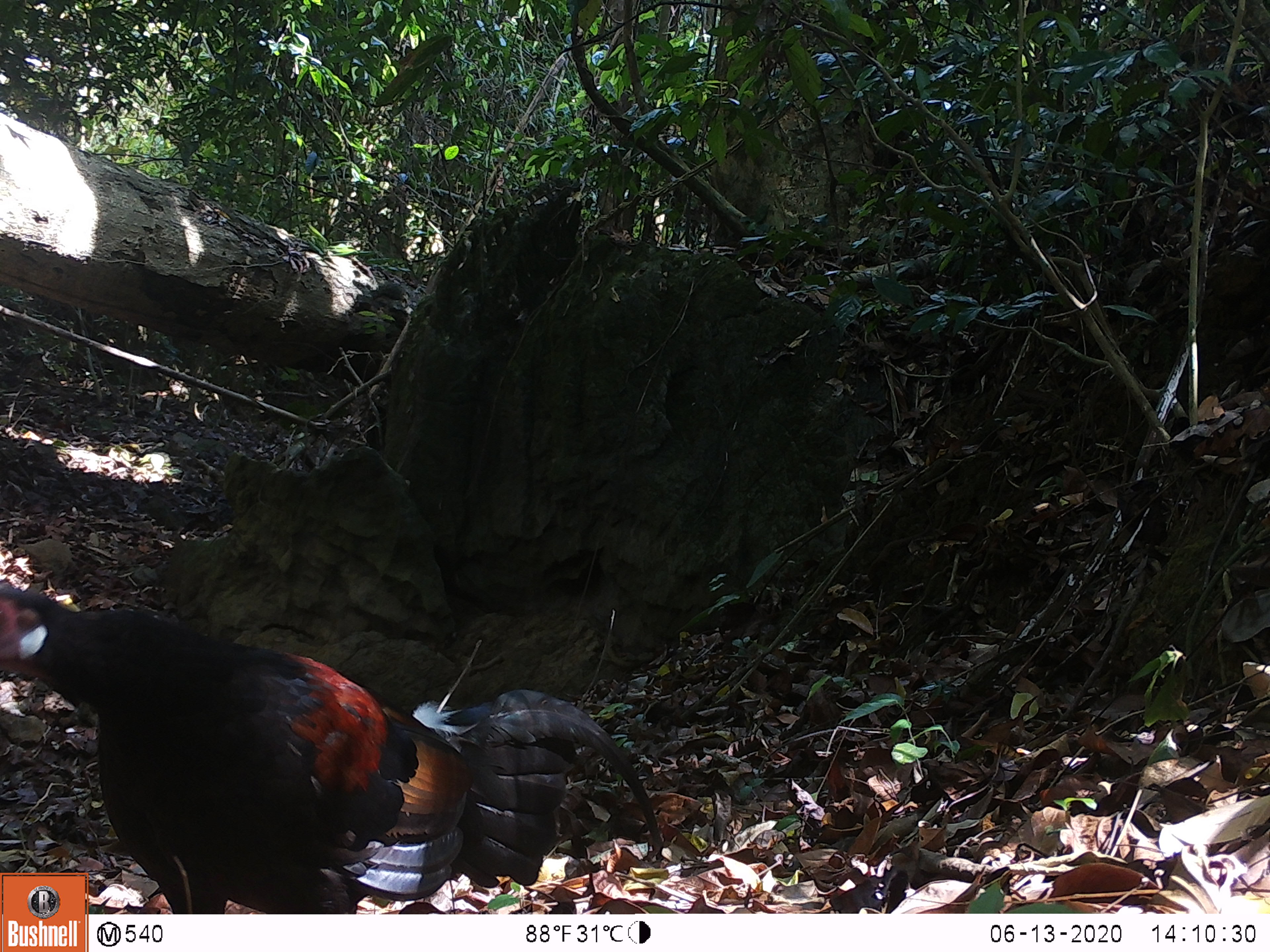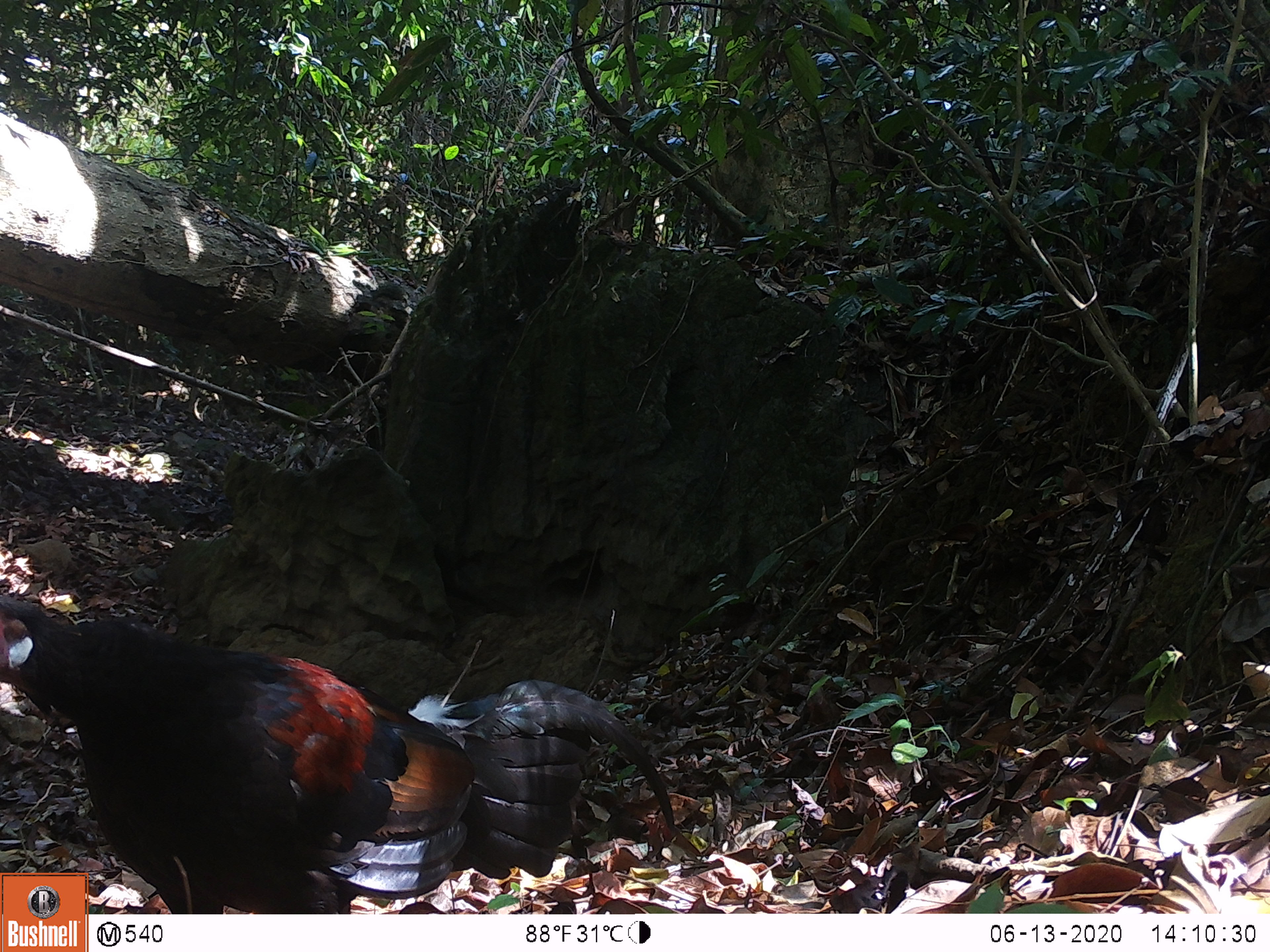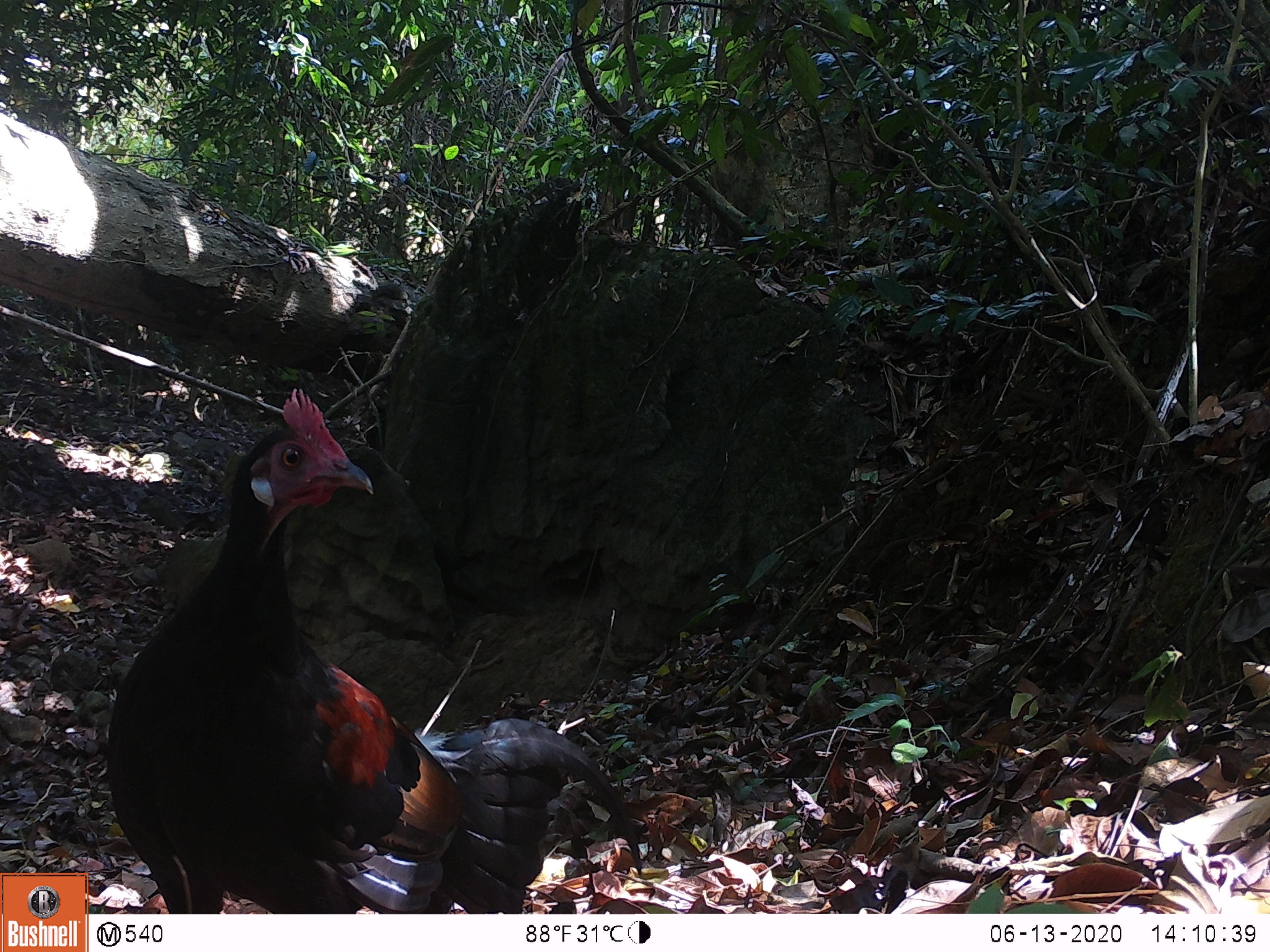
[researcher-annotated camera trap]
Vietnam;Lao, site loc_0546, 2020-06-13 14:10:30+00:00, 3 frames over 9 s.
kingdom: Animalia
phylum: Chordata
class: Aves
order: Galliformes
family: Phasianidae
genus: Gallus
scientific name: Gallus gallus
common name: red junglefowl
Red junglefowl (Gallus gallus). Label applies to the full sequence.